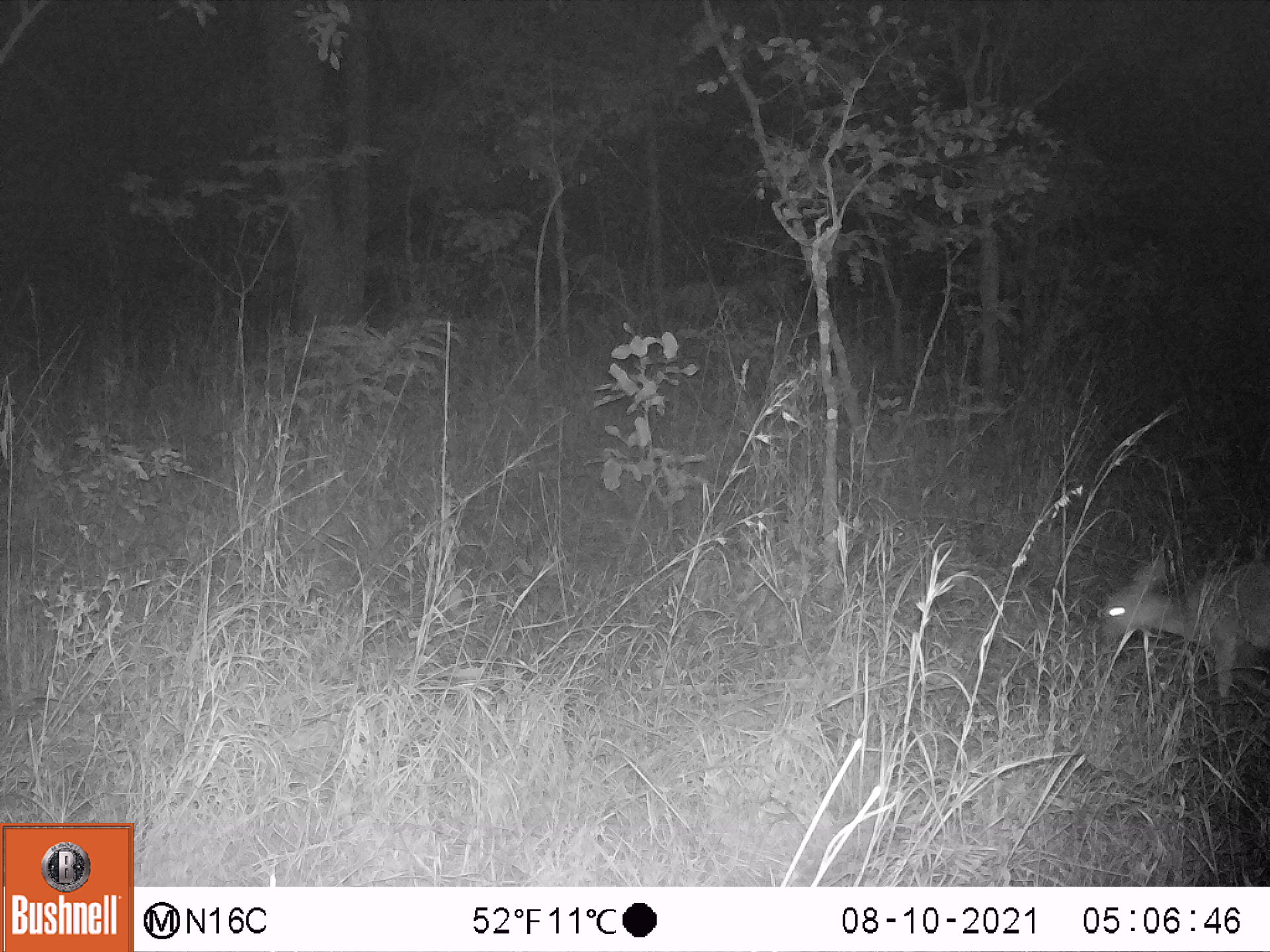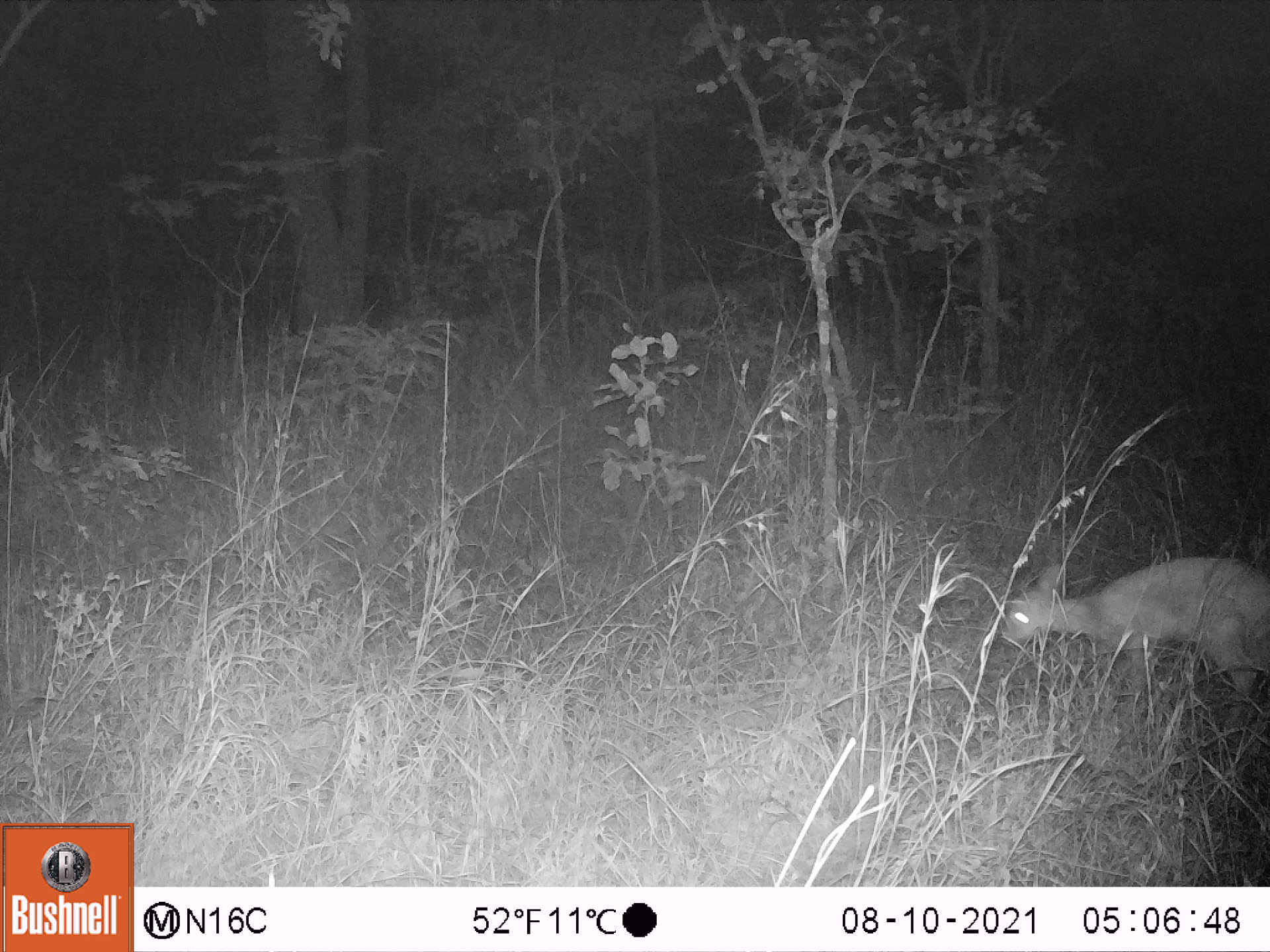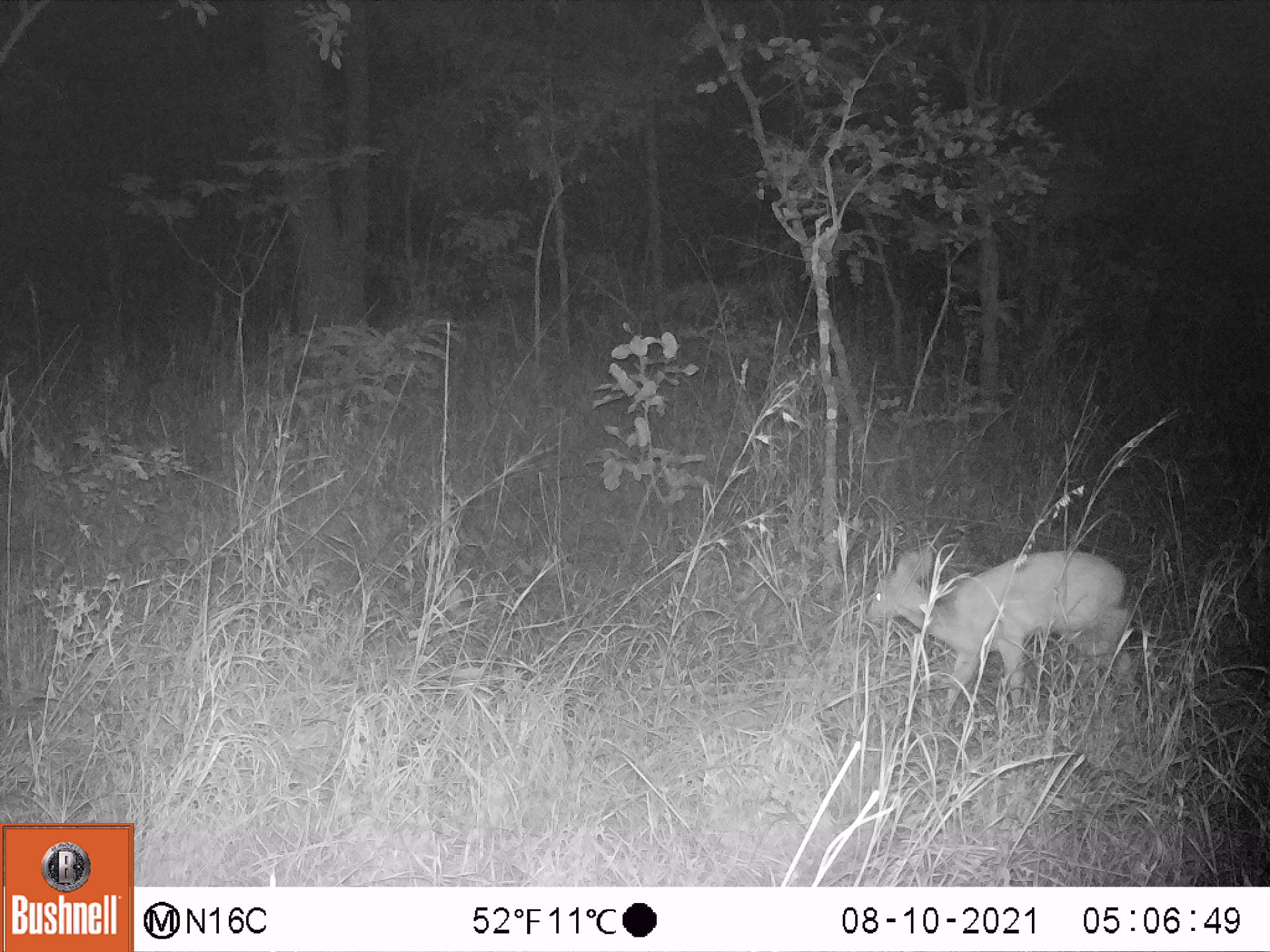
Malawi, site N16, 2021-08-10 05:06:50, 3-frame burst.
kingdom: Animalia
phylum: Chordata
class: Mammalia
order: Artiodactyla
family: Bovidae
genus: Sylvicapra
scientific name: Sylvicapra grimmia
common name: common duiker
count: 1